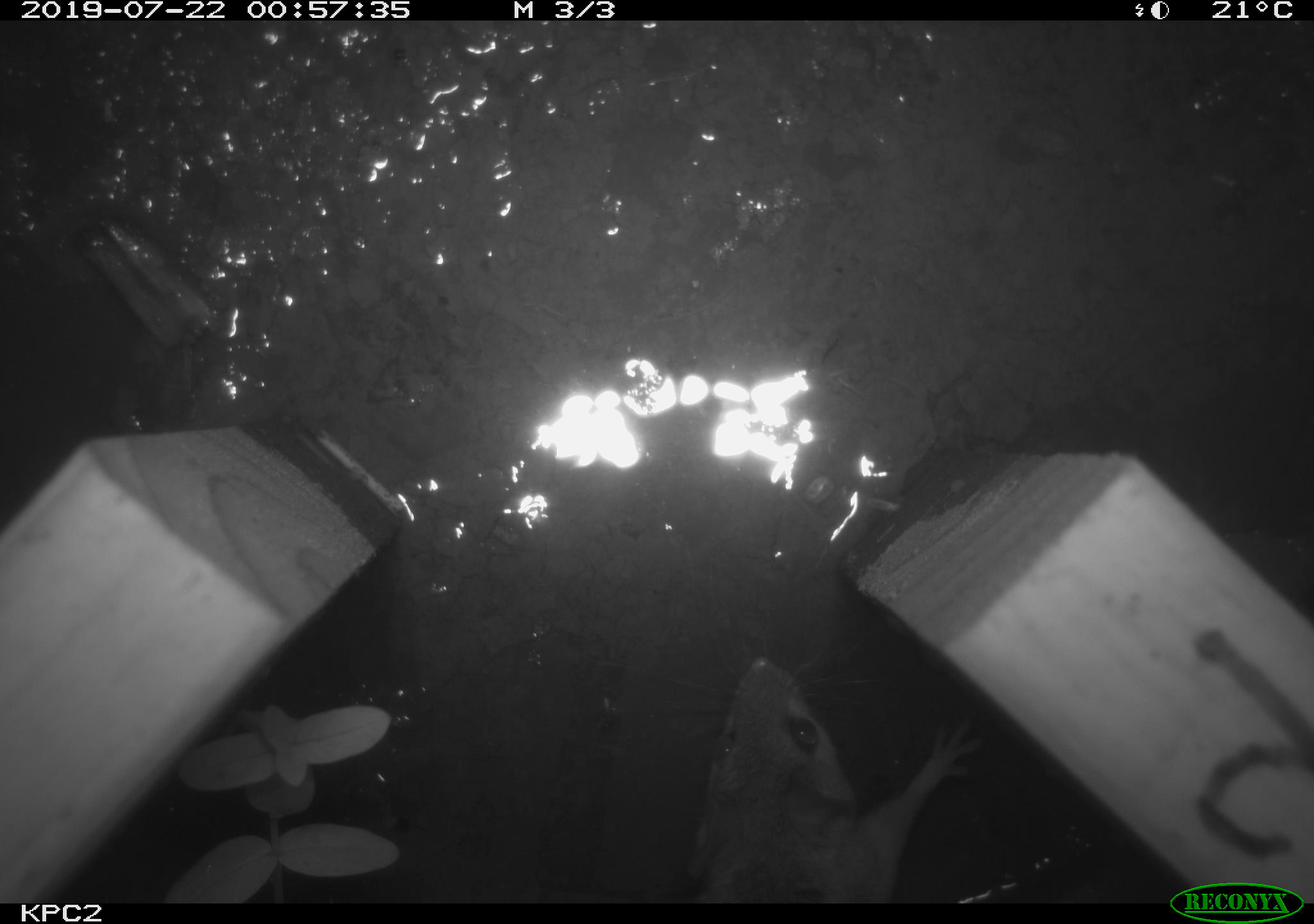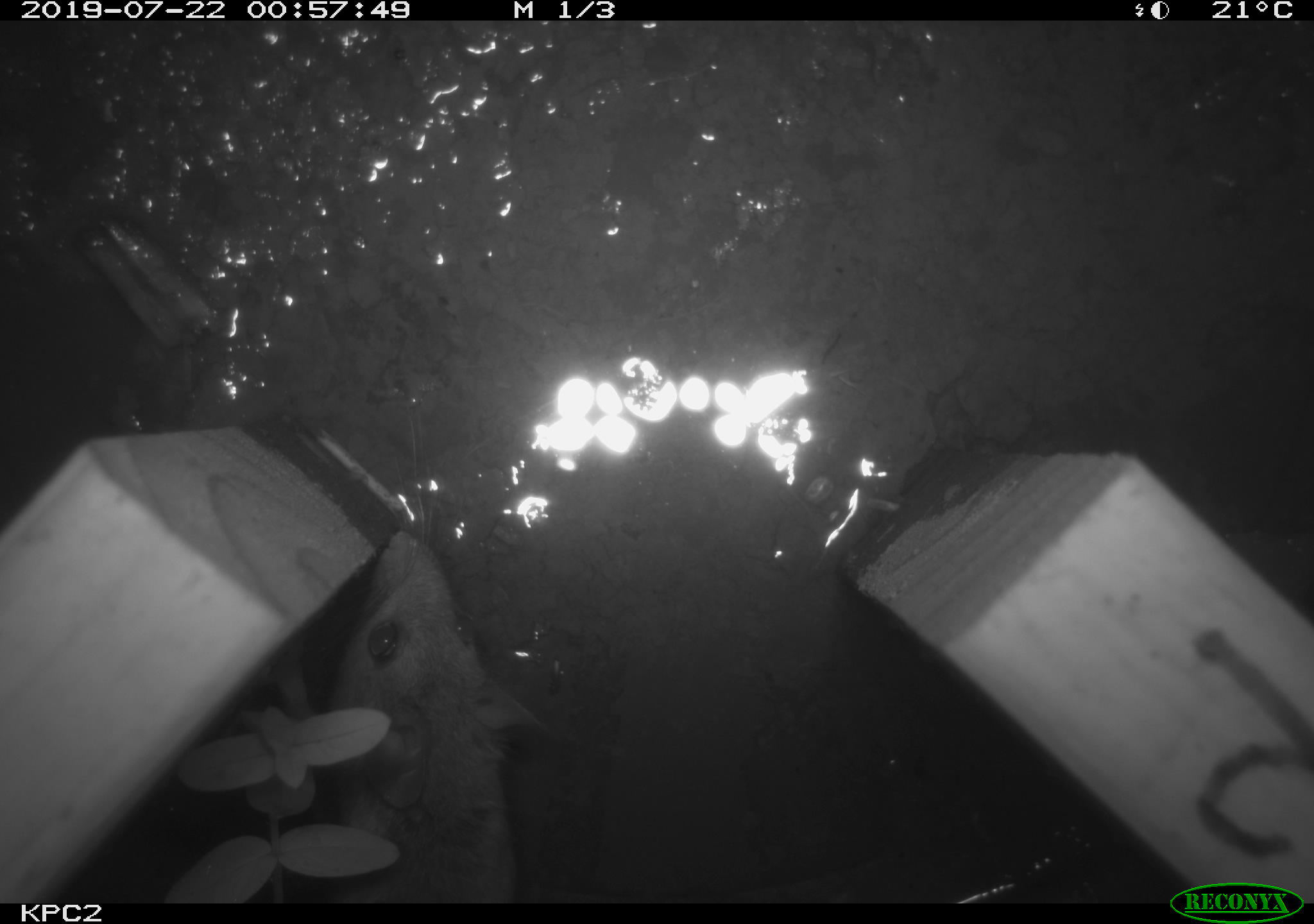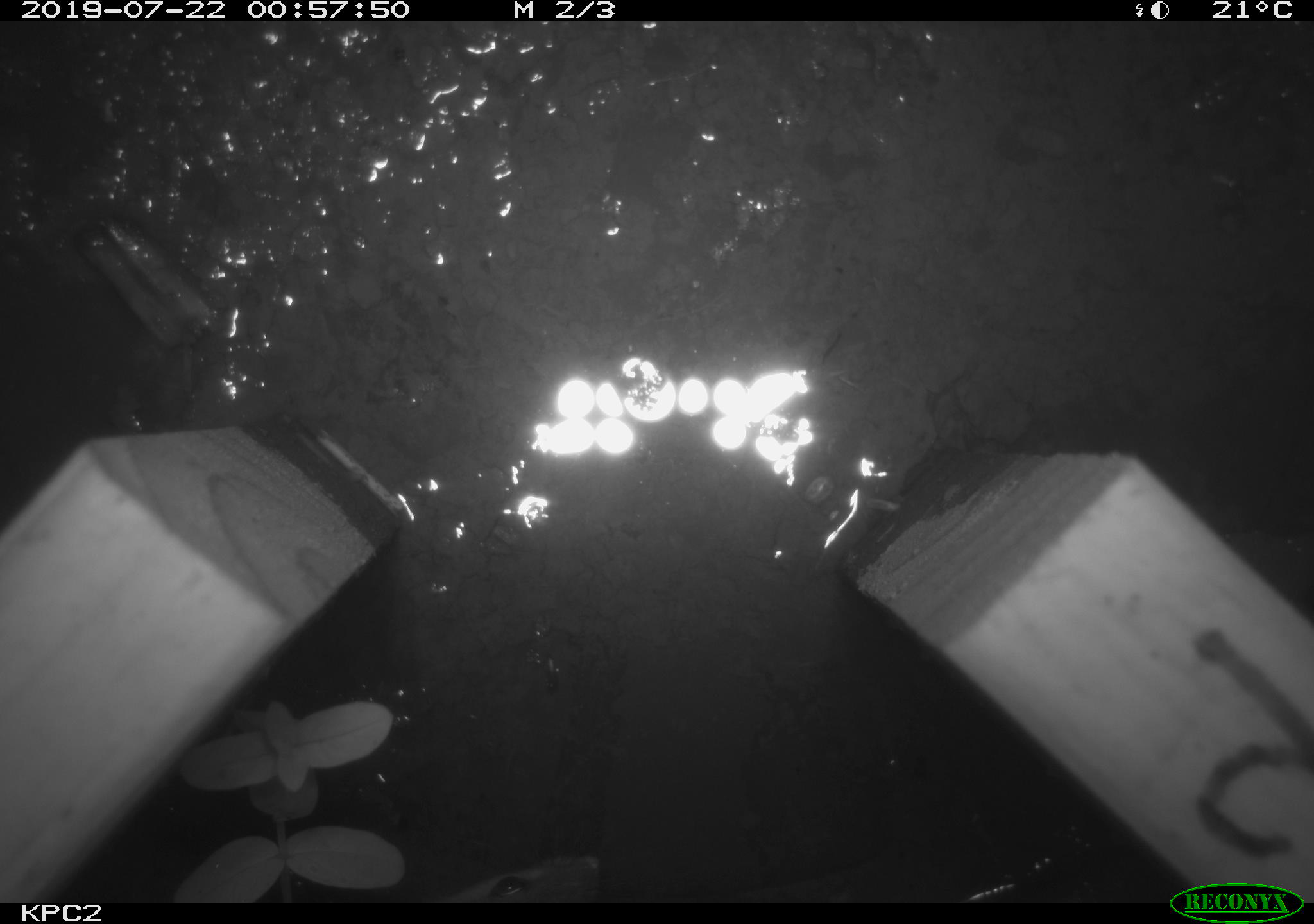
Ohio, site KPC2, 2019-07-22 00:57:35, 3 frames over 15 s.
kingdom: Animalia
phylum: Chordata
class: Mammalia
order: Rodentia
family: Cricetidae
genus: Peromyscus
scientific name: Peromyscus leucopus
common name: white-footed mouse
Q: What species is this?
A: White-footed mouse (Peromyscus leucopus).